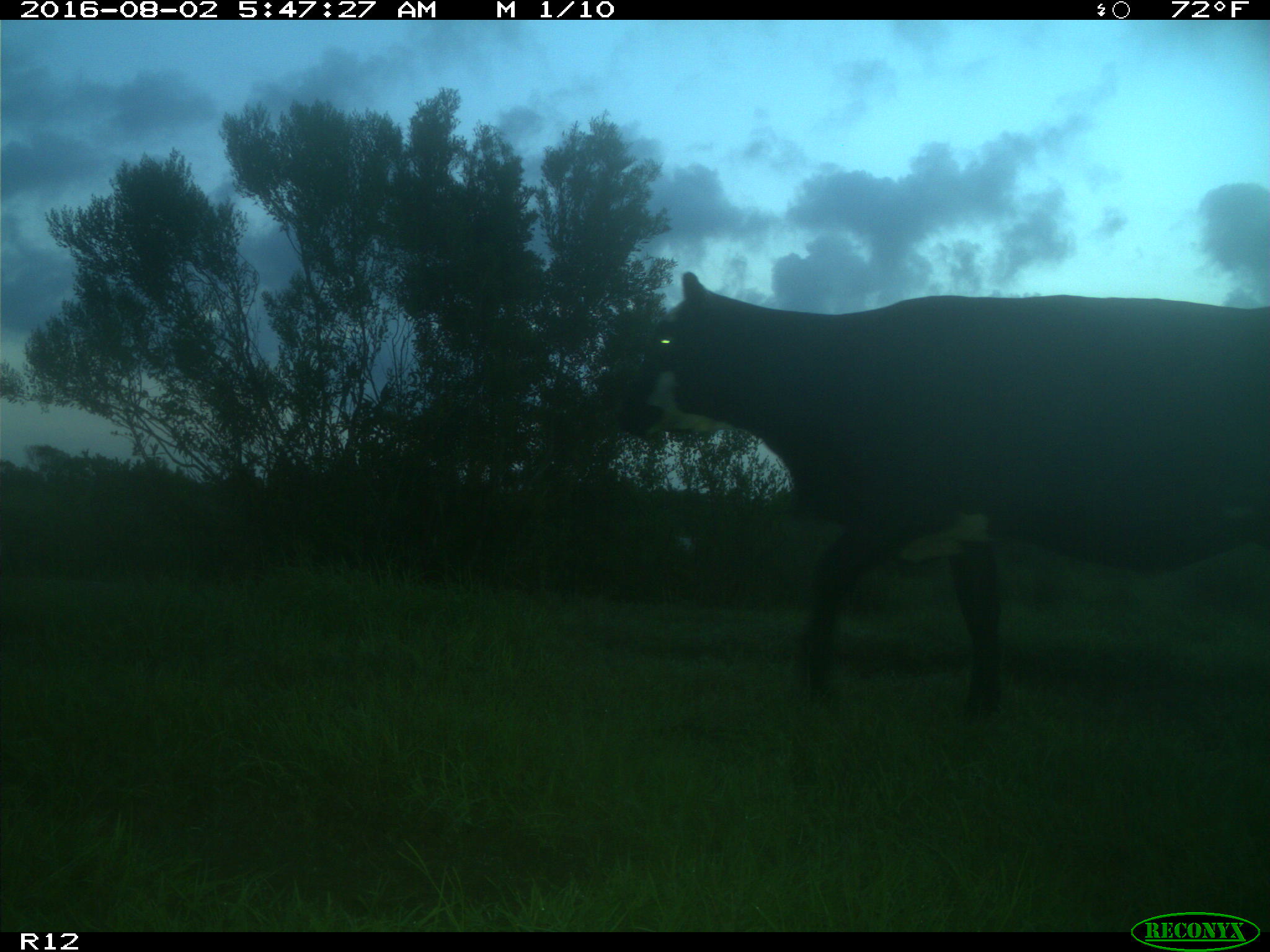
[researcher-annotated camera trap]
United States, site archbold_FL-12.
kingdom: Animalia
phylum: Chordata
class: Mammalia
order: Artiodactyla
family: Bovidae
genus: Bos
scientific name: Bos taurus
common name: domestic cow